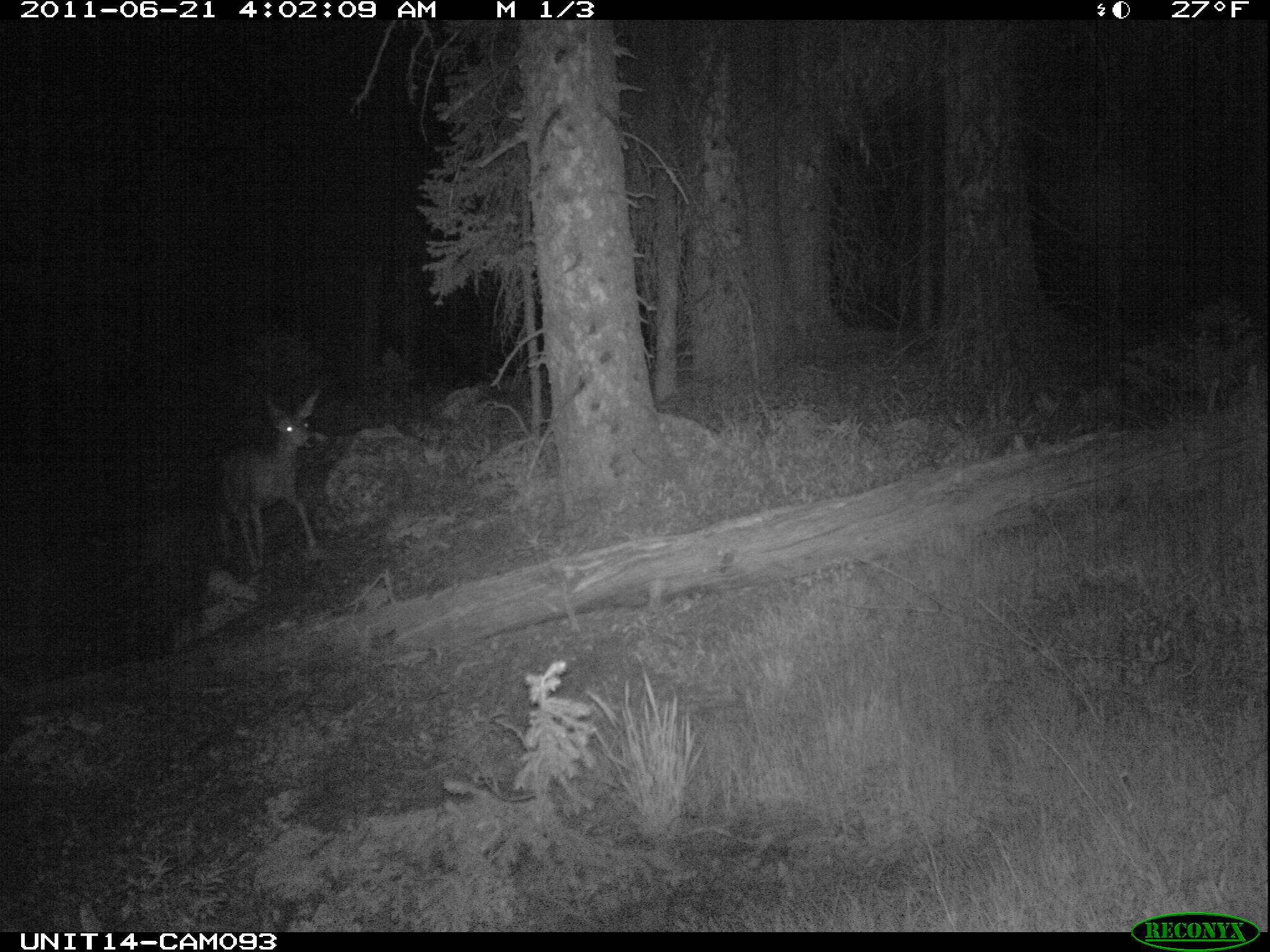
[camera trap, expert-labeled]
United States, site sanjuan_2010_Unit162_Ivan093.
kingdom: Animalia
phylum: Chordata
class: Mammalia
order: Artiodactyla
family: Cervidae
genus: Odocoileus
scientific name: Odocoileus hemionus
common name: mule deer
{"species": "Odocoileus hemionus (mule deer)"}